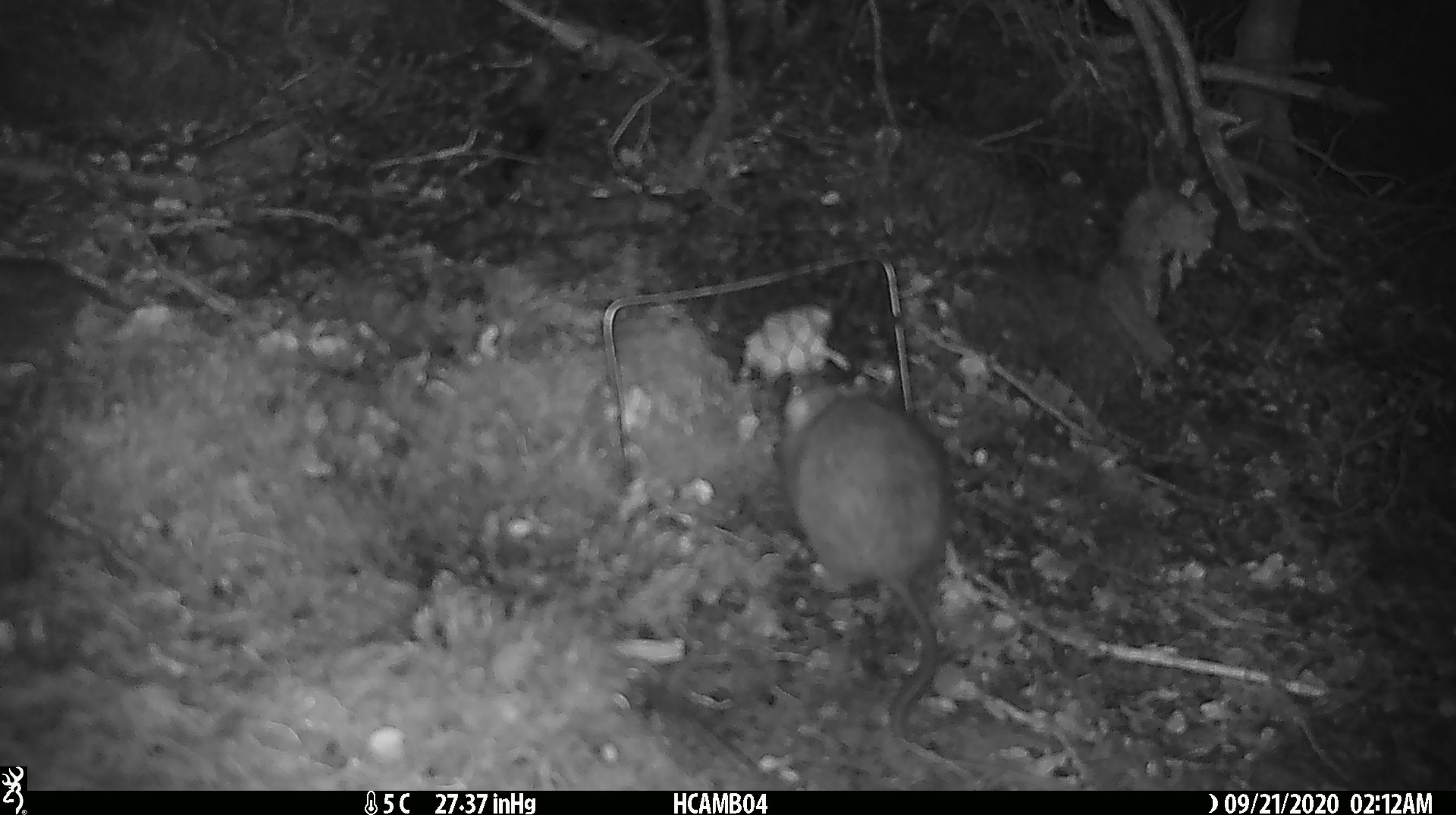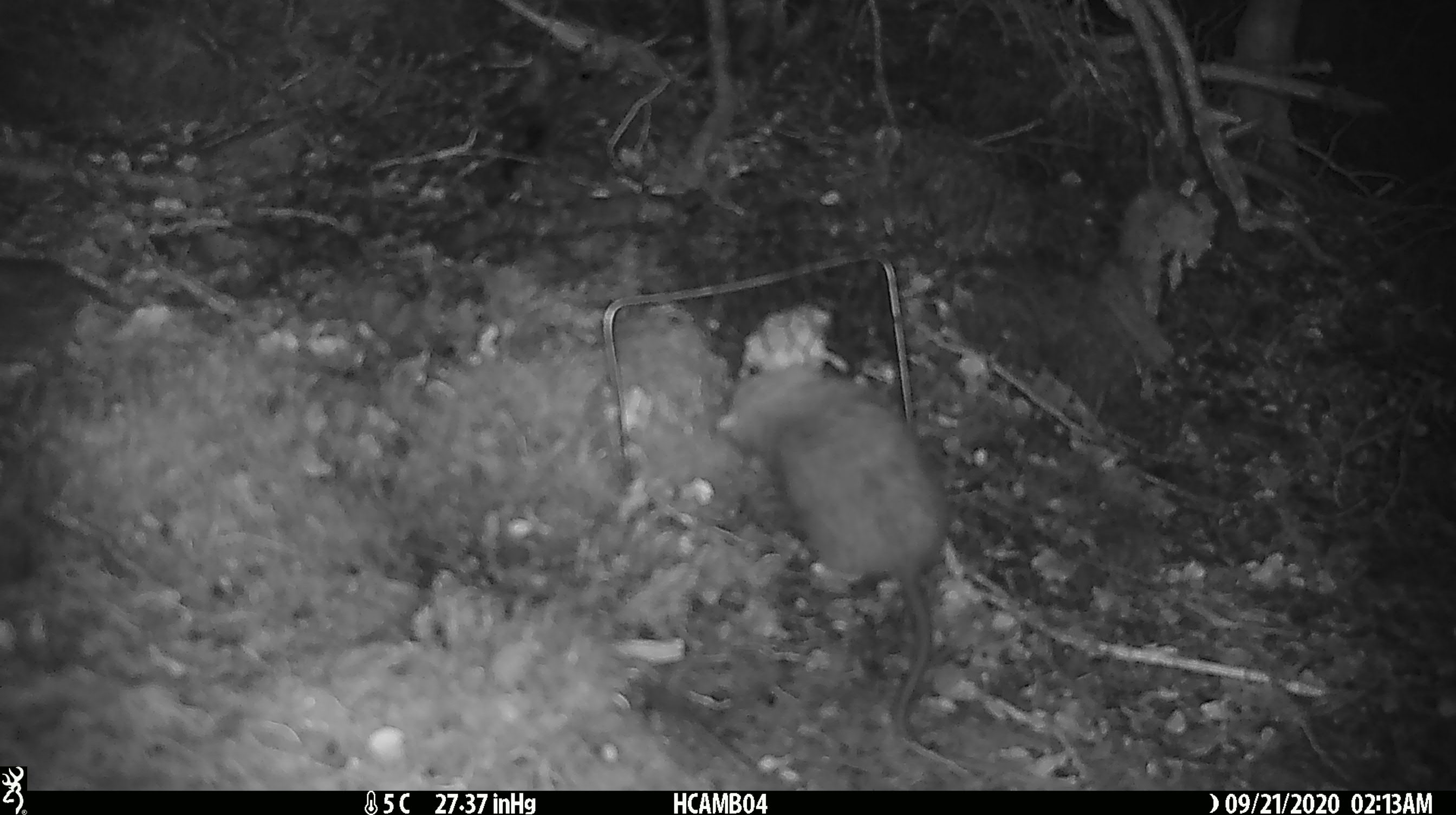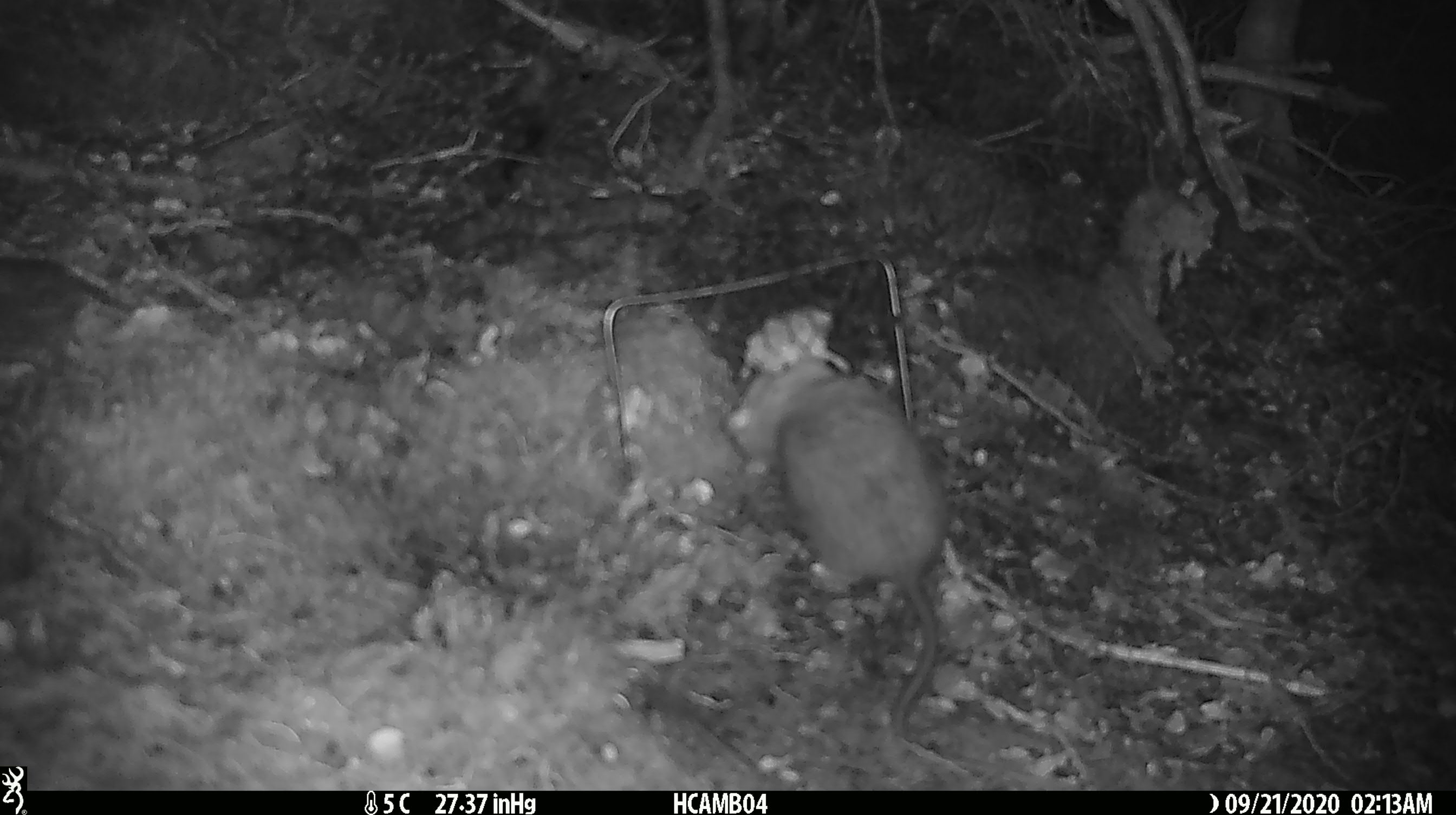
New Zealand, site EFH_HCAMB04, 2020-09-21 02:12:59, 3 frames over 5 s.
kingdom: Animalia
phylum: Chordata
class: Mammalia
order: Rodentia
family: Muridae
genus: Rattus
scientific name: Rattus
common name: rat